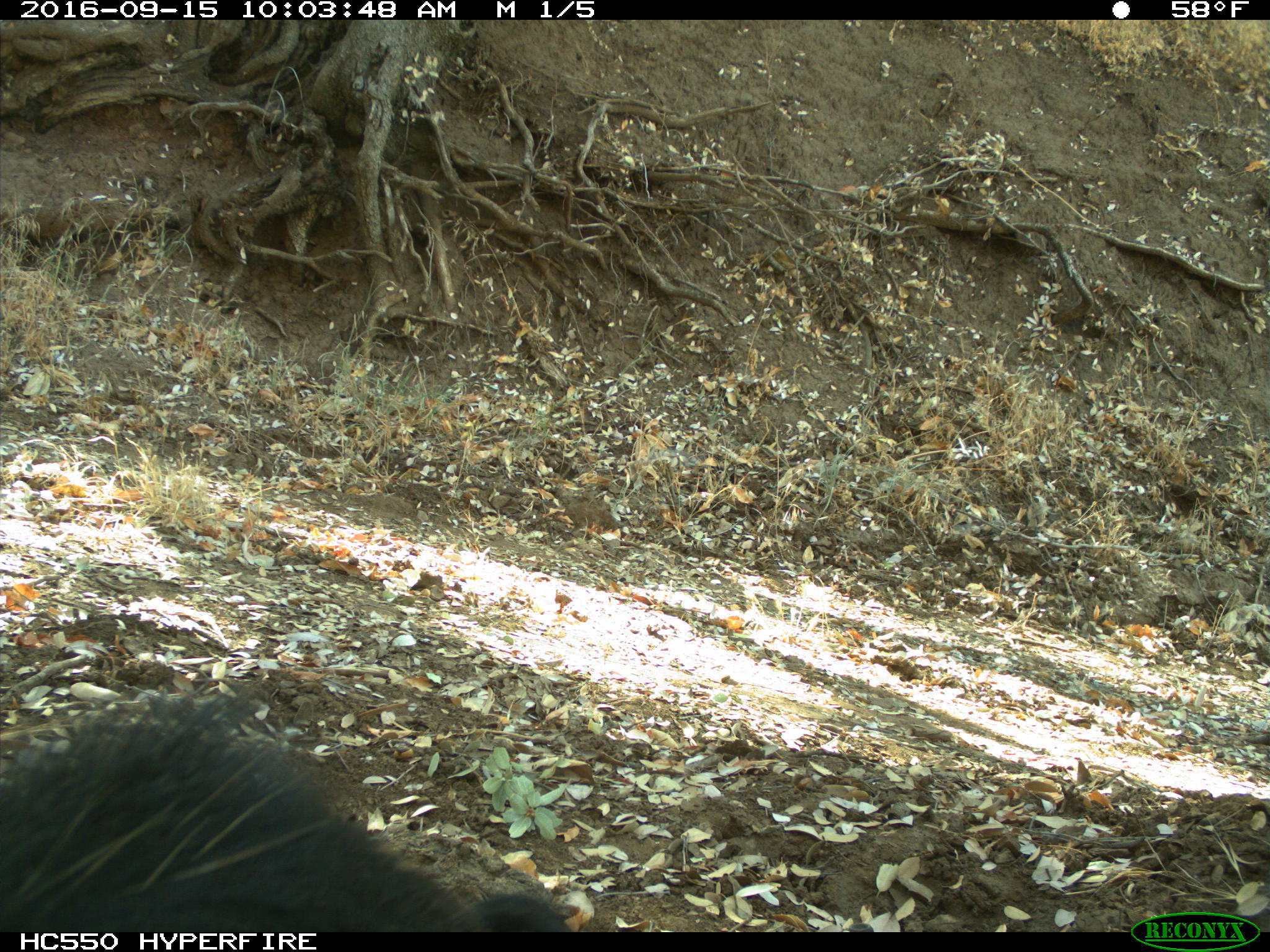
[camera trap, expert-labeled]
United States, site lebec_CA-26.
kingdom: Animalia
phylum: Chordata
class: Mammalia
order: Artiodactyla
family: Suidae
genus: Sus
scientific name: Sus scrofa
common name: wild boar